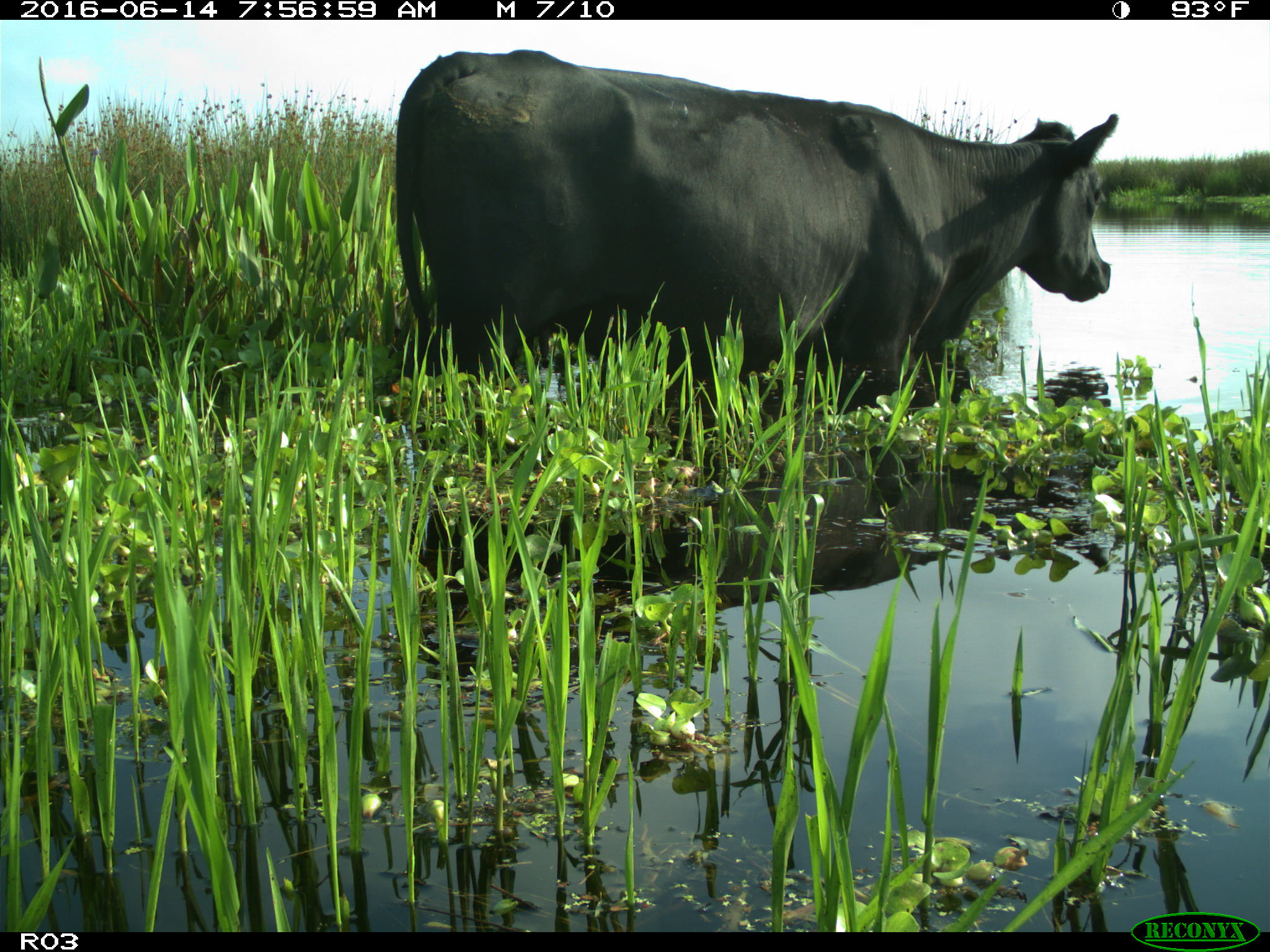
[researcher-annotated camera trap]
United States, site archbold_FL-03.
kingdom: Animalia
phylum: Chordata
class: Mammalia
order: Artiodactyla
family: Bovidae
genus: Bos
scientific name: Bos taurus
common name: domestic cow